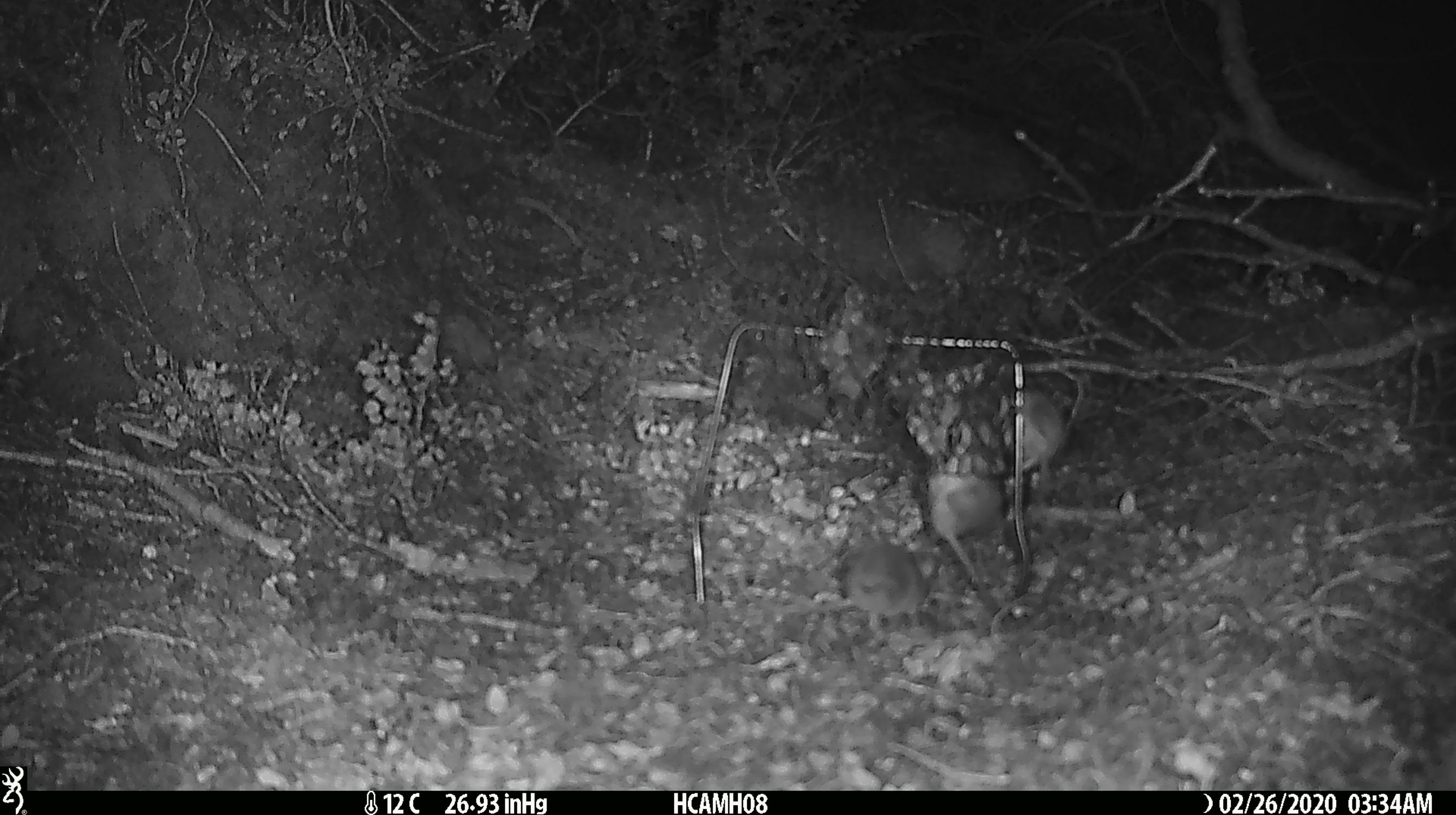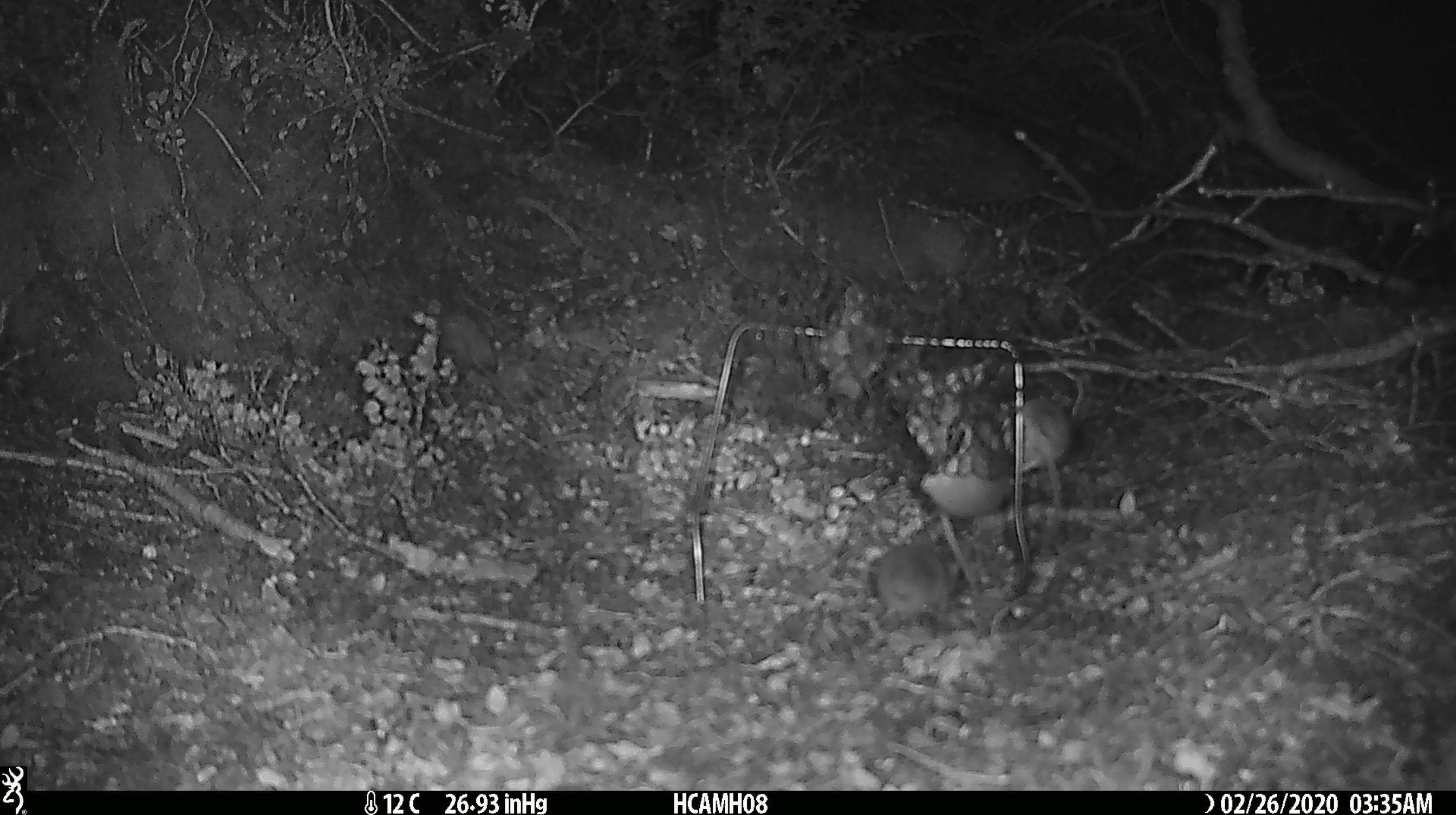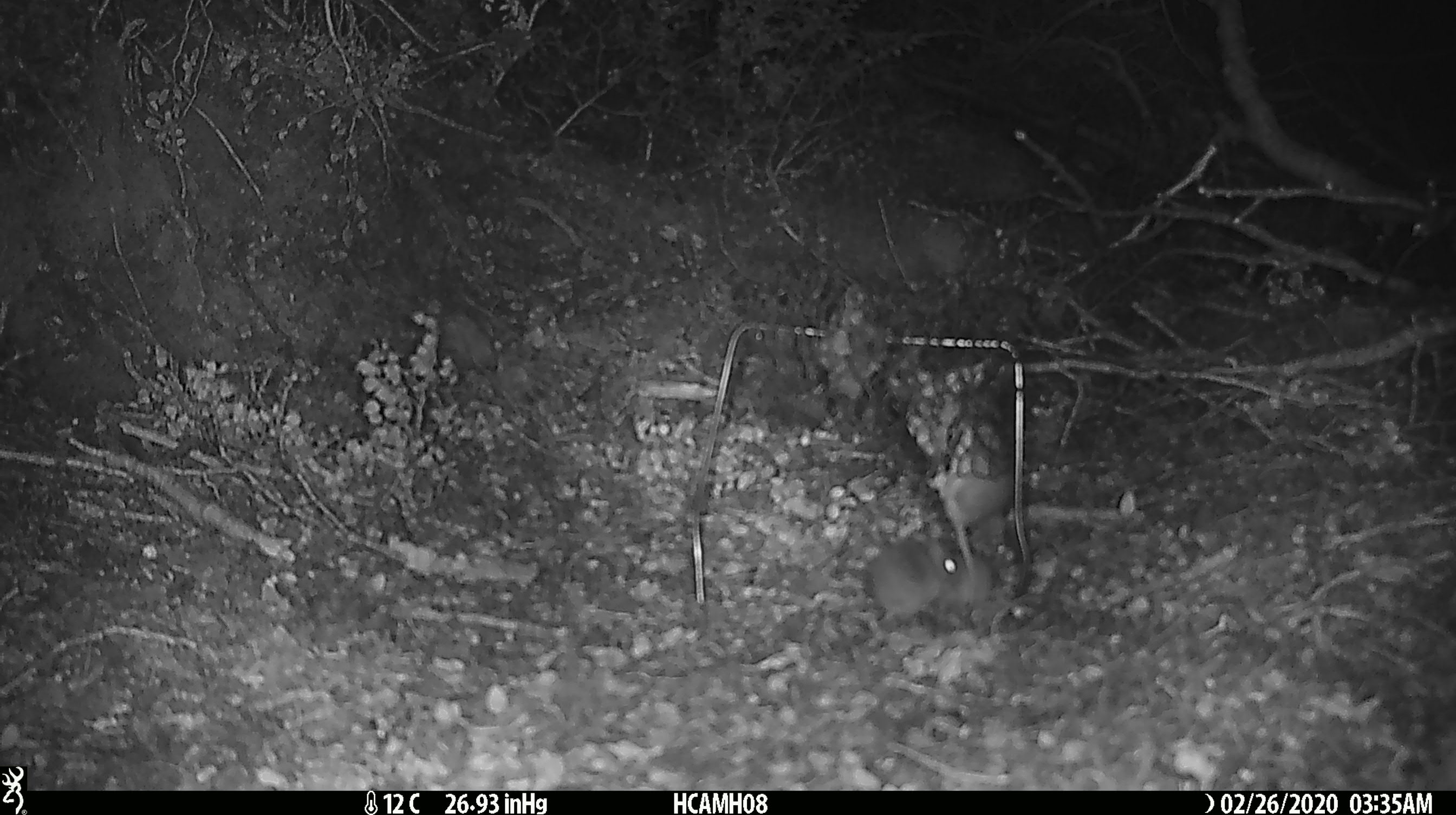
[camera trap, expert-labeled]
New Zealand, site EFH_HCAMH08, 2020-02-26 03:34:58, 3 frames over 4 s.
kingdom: Animalia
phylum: Chordata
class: Mammalia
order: Rodentia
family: Muridae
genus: Mus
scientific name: Mus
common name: mouse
Mouse (Mus).